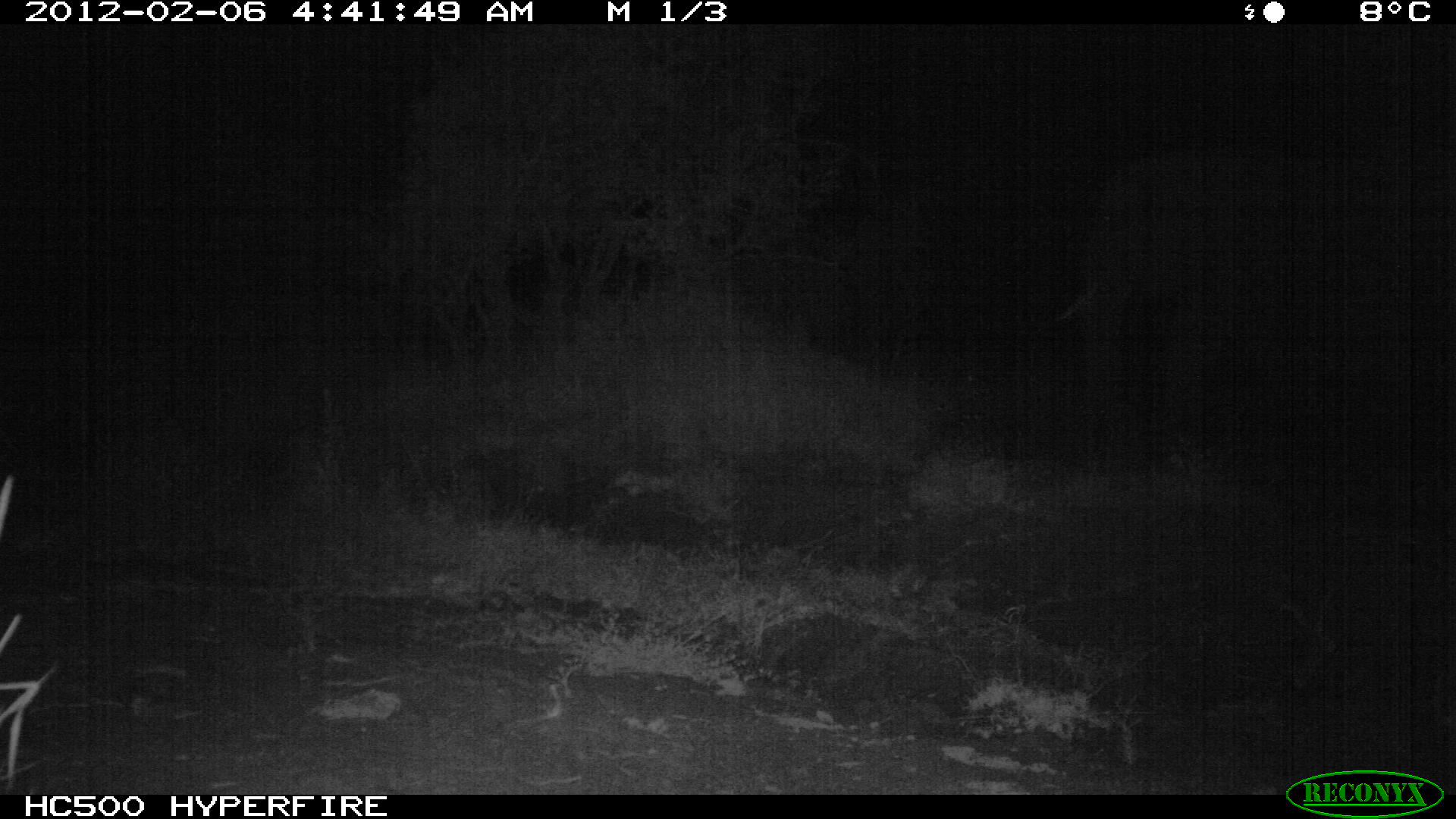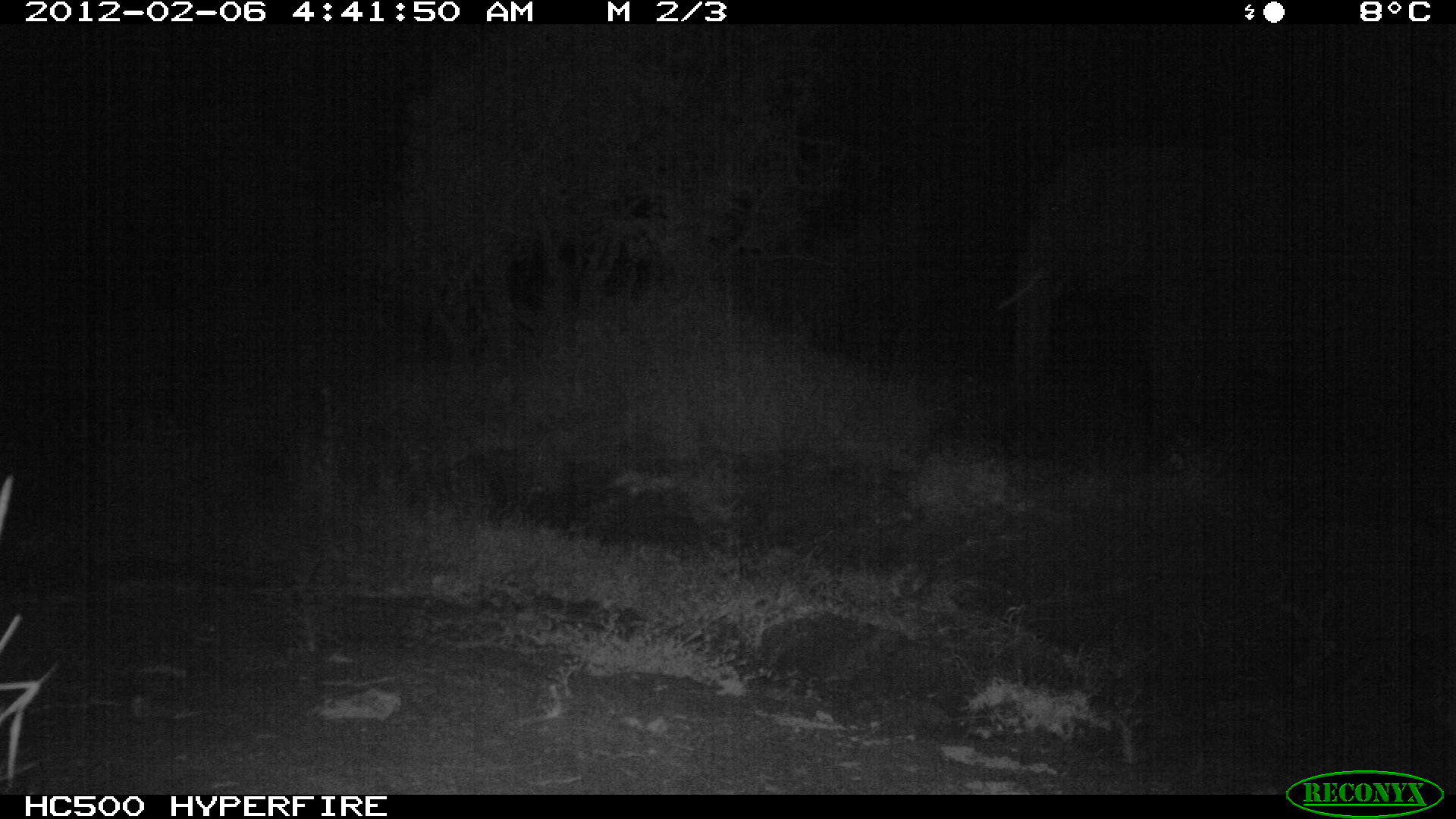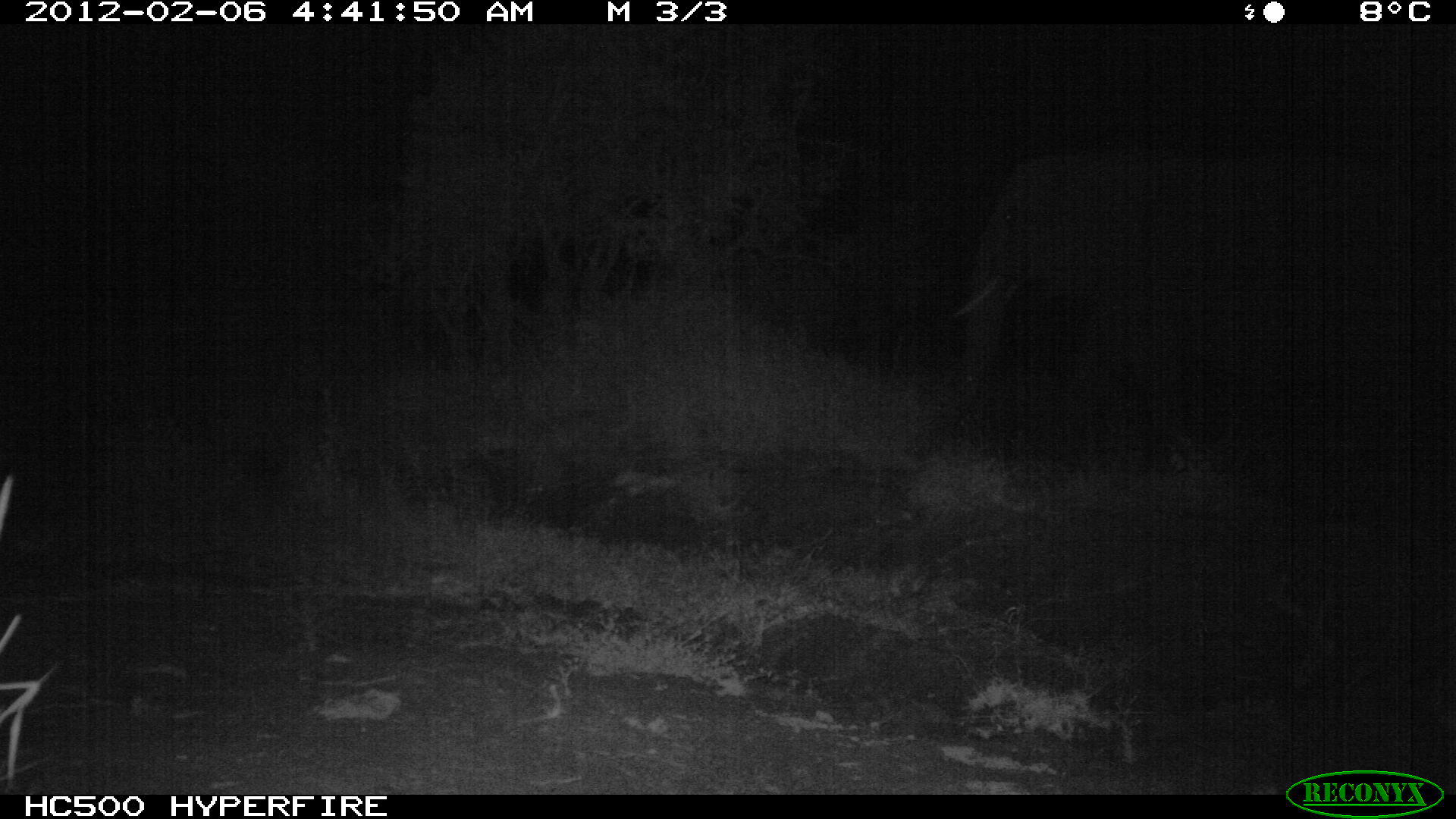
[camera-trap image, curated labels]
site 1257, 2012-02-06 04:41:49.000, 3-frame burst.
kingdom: Animalia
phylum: Chordata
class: Mammalia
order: Proboscidea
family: Elephantidae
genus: Loxodonta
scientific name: Loxodonta africana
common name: african bush elephant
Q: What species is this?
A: Loxodonta africana (african bush elephant).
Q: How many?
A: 1.